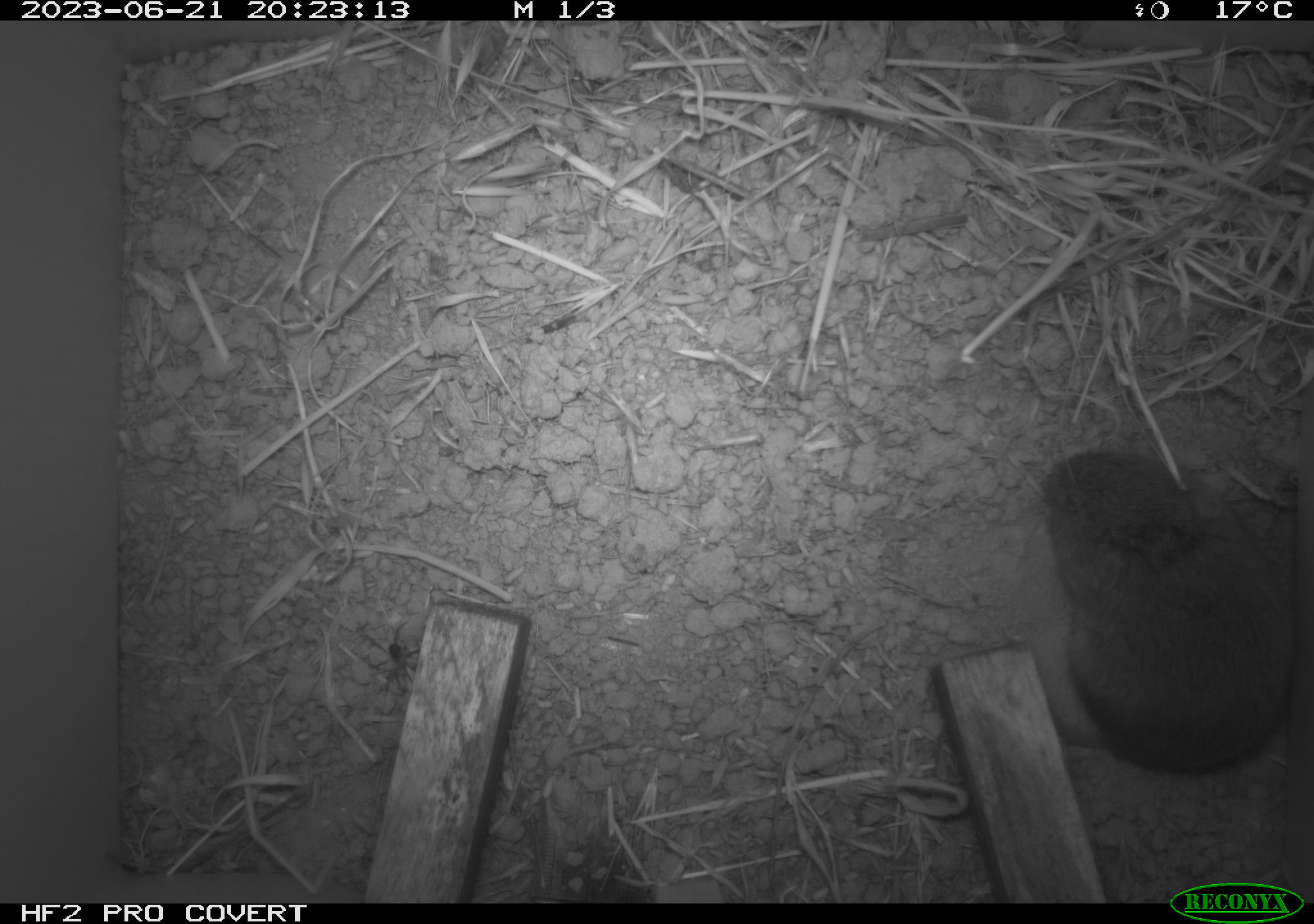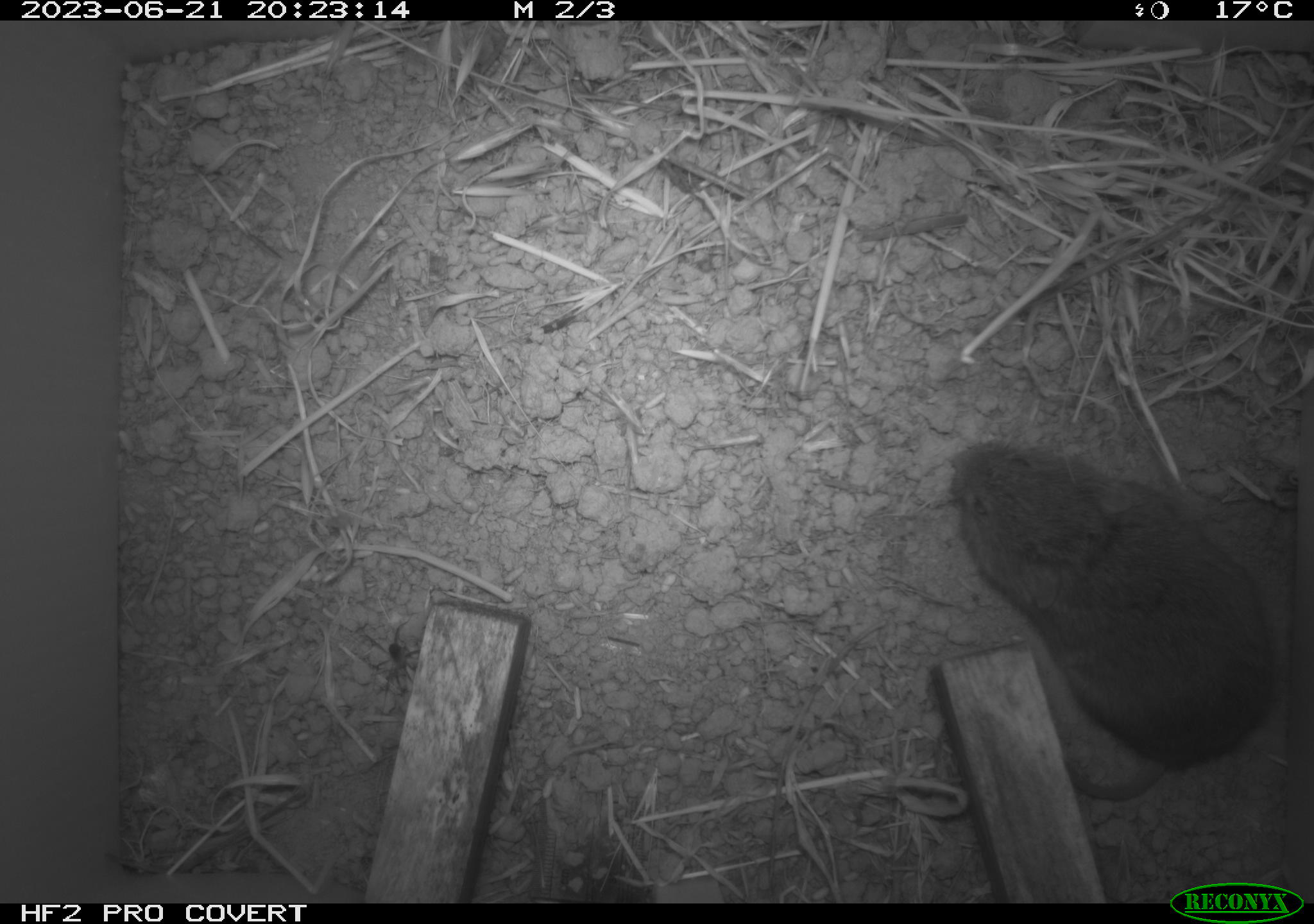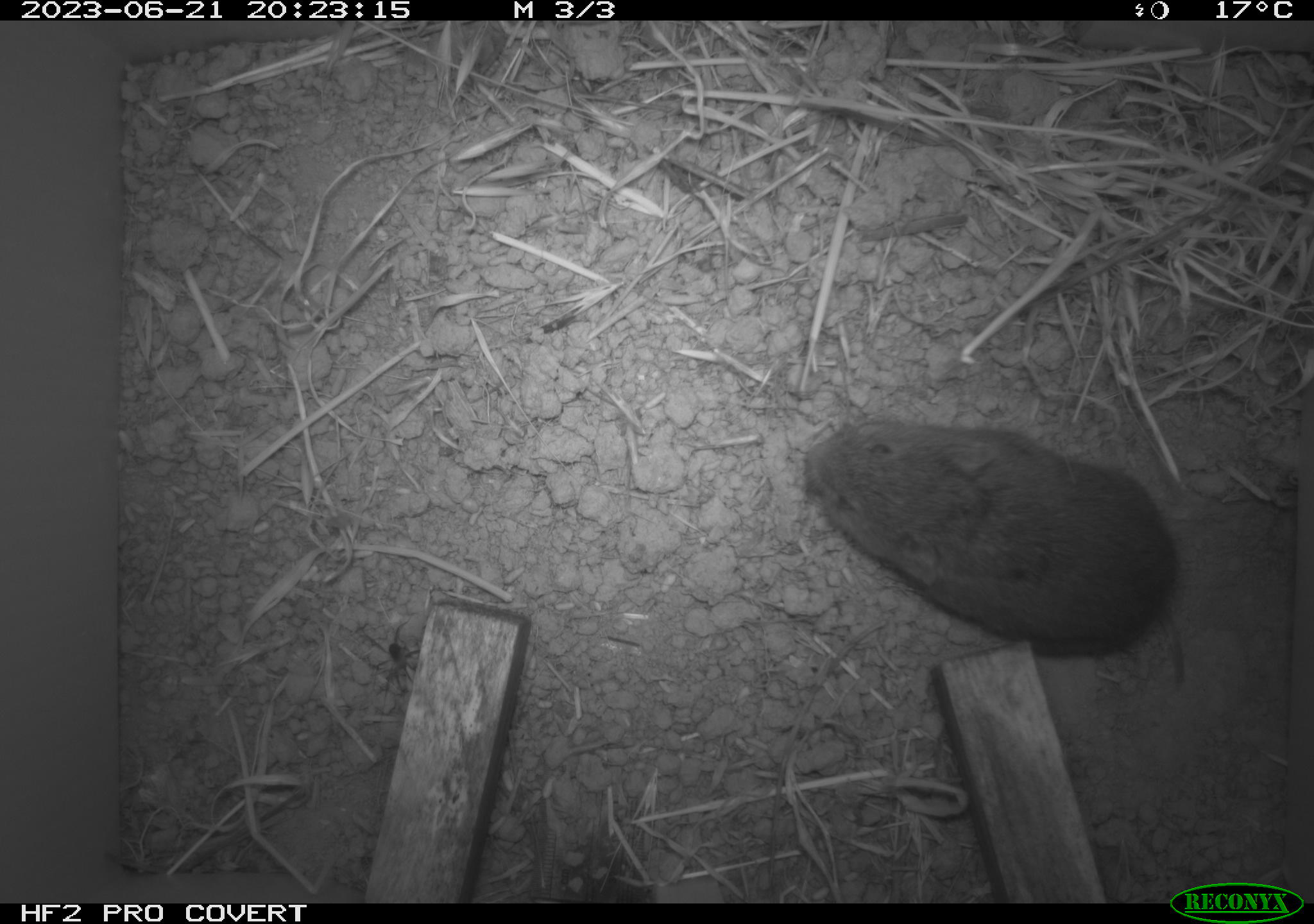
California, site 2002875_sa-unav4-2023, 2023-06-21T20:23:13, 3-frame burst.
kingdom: Animalia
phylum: Chordata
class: Mammalia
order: Rodentia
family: Cricetidae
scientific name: Arvicolinae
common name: voles, lemmings, and muskrats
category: arvicolinae subfamily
Arvicolinae subfamily (voles, lemmings, and muskrats) (Arvicolinae).